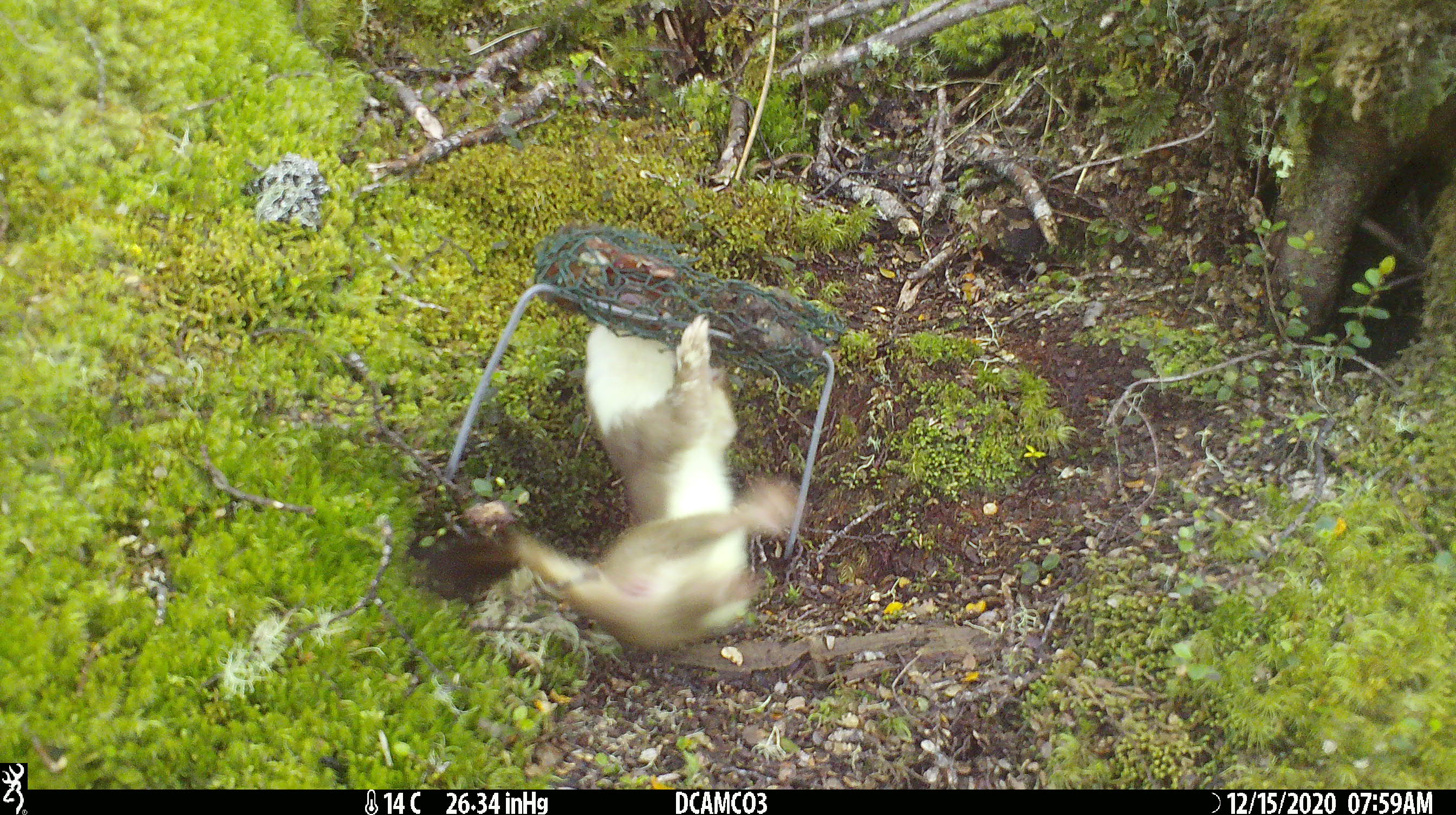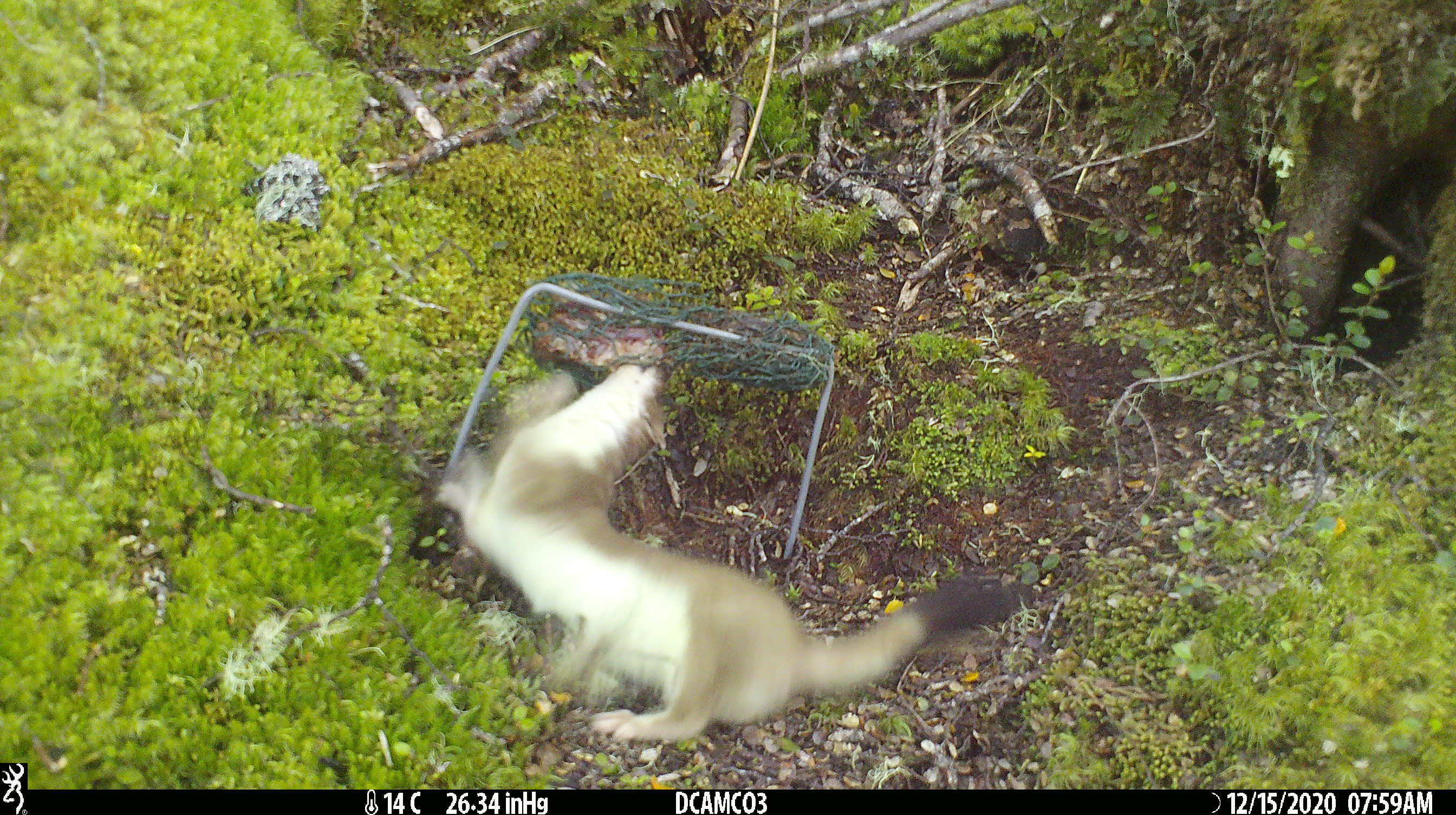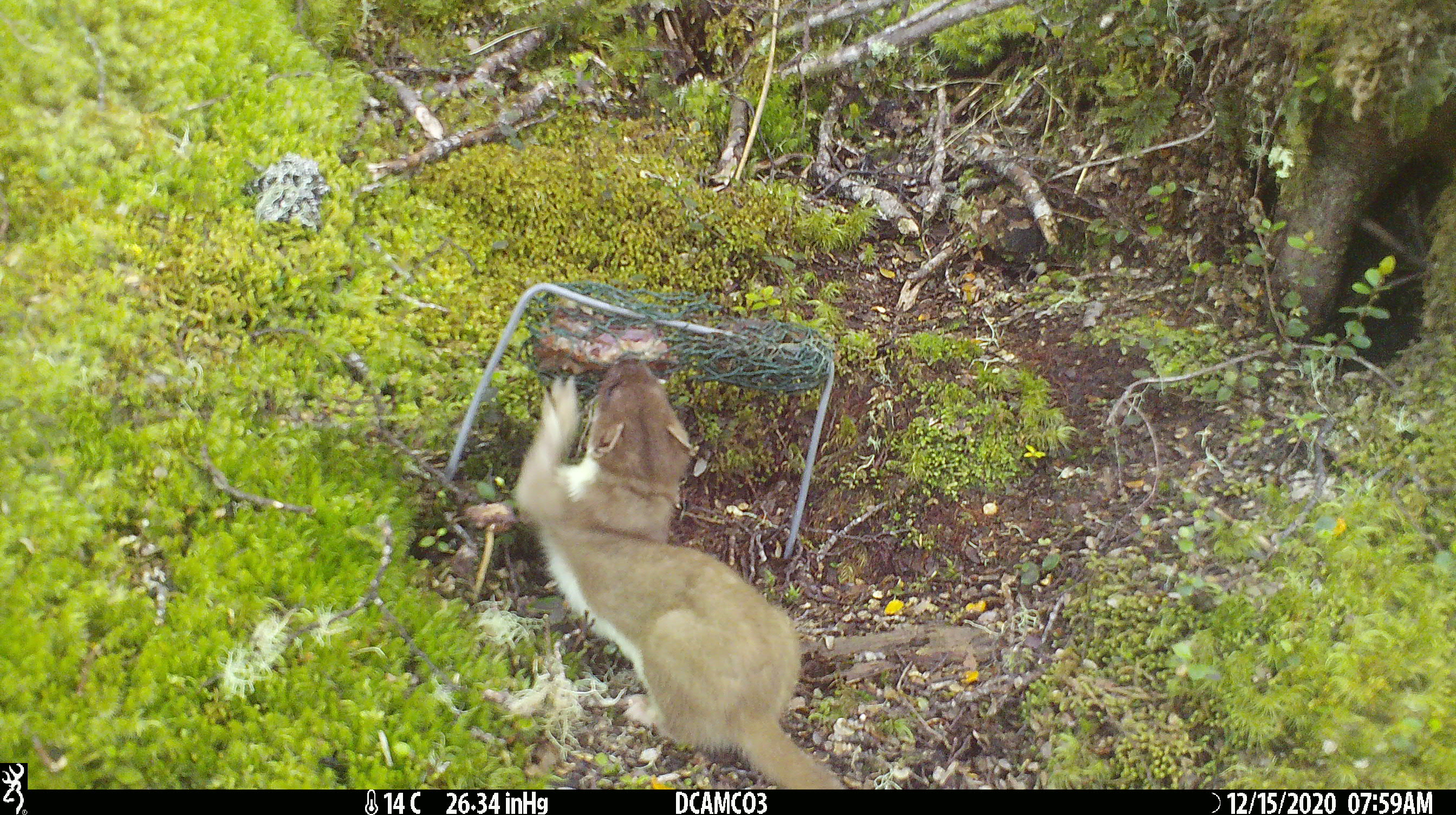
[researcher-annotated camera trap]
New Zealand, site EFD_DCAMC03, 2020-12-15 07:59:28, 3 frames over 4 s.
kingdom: Animalia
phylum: Chordata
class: Mammalia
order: Carnivora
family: Mustelidae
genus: Mustela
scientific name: Mustela erminea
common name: stoat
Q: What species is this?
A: Stoat (Mustela erminea).